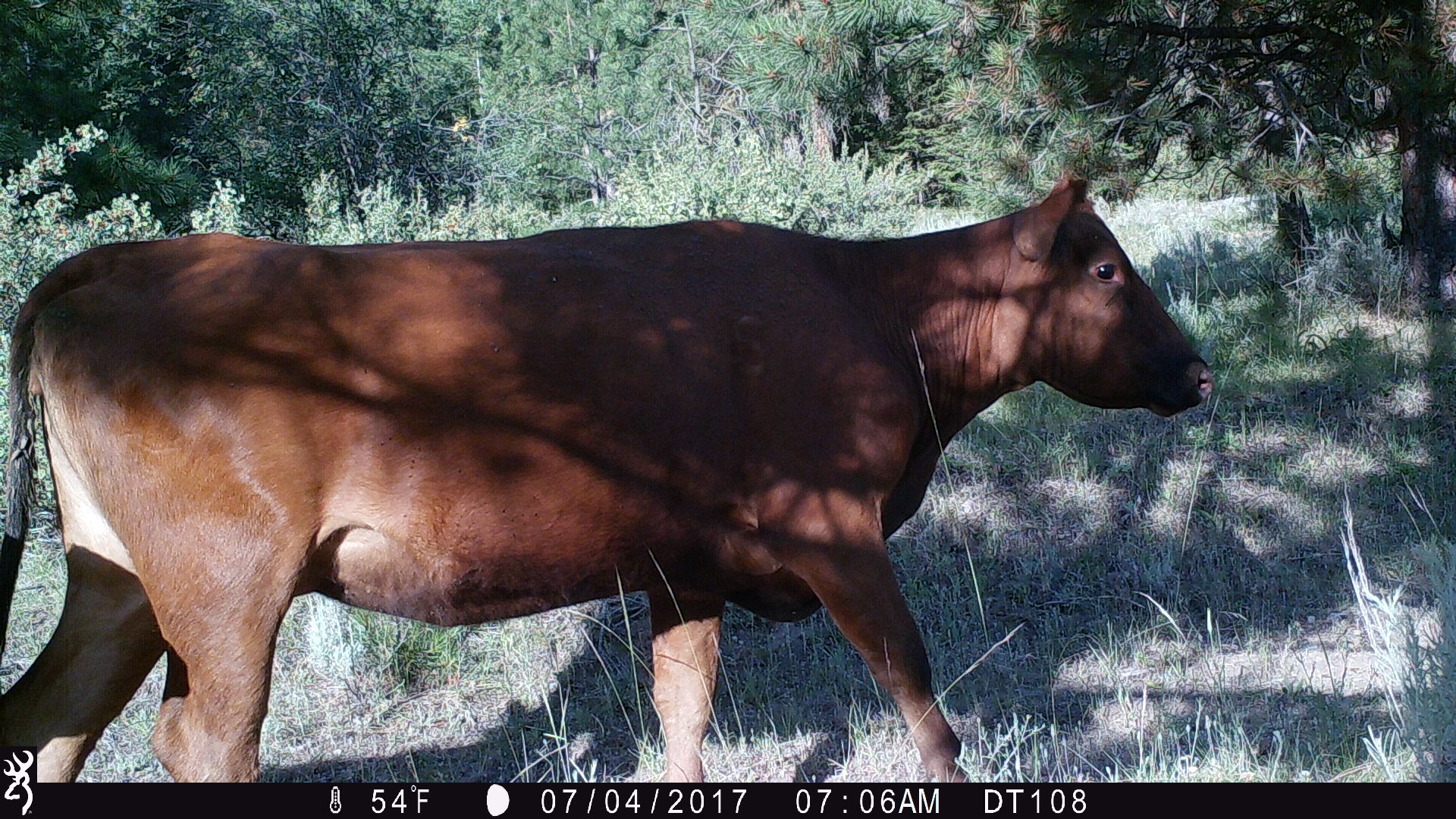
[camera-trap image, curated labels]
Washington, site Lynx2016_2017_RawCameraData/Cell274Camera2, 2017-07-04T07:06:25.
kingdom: Animalia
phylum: Chordata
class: Mammalia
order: Artiodactyla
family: Bovidae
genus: Bos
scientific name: Bos taurus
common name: domestic cattle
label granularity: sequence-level